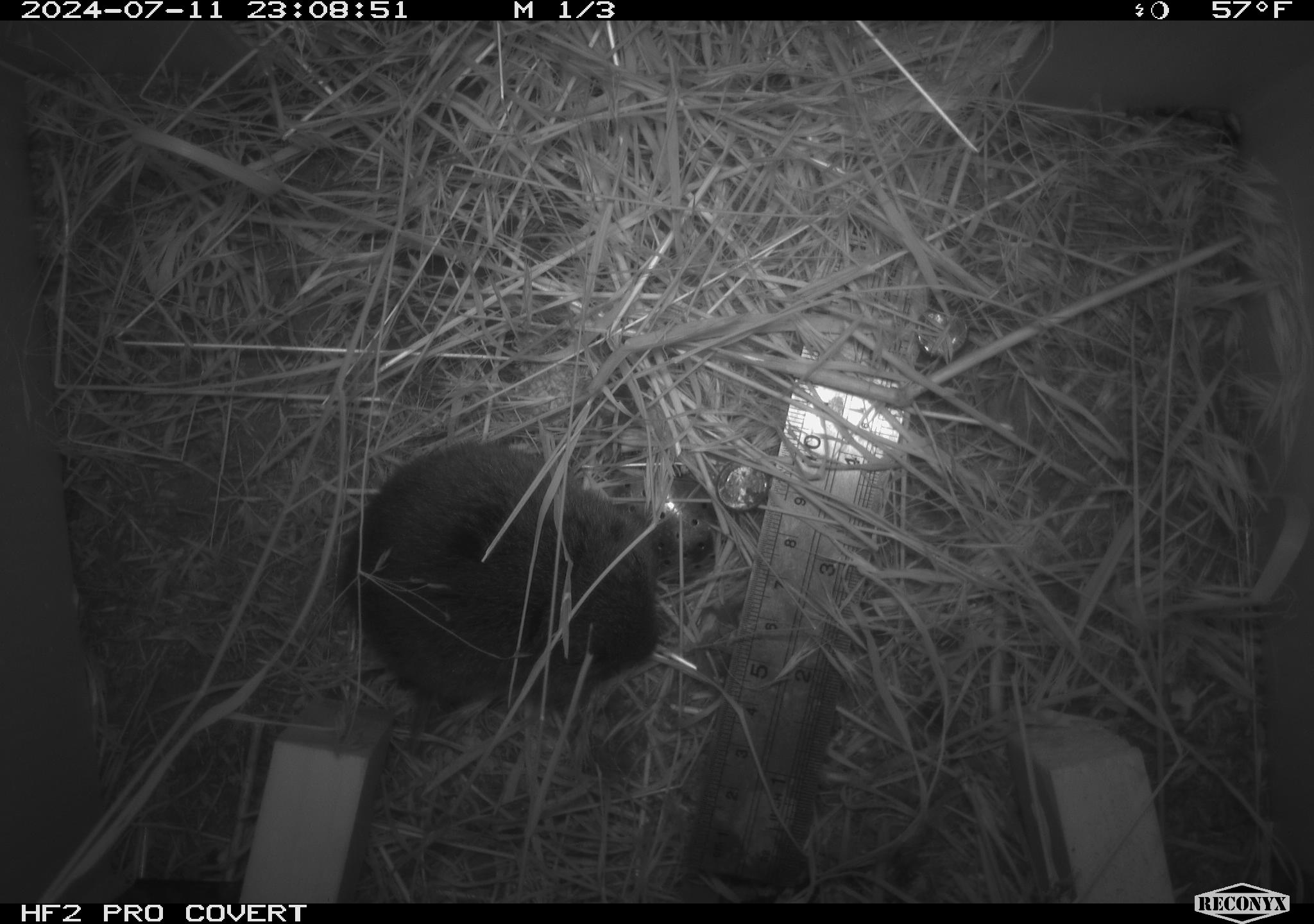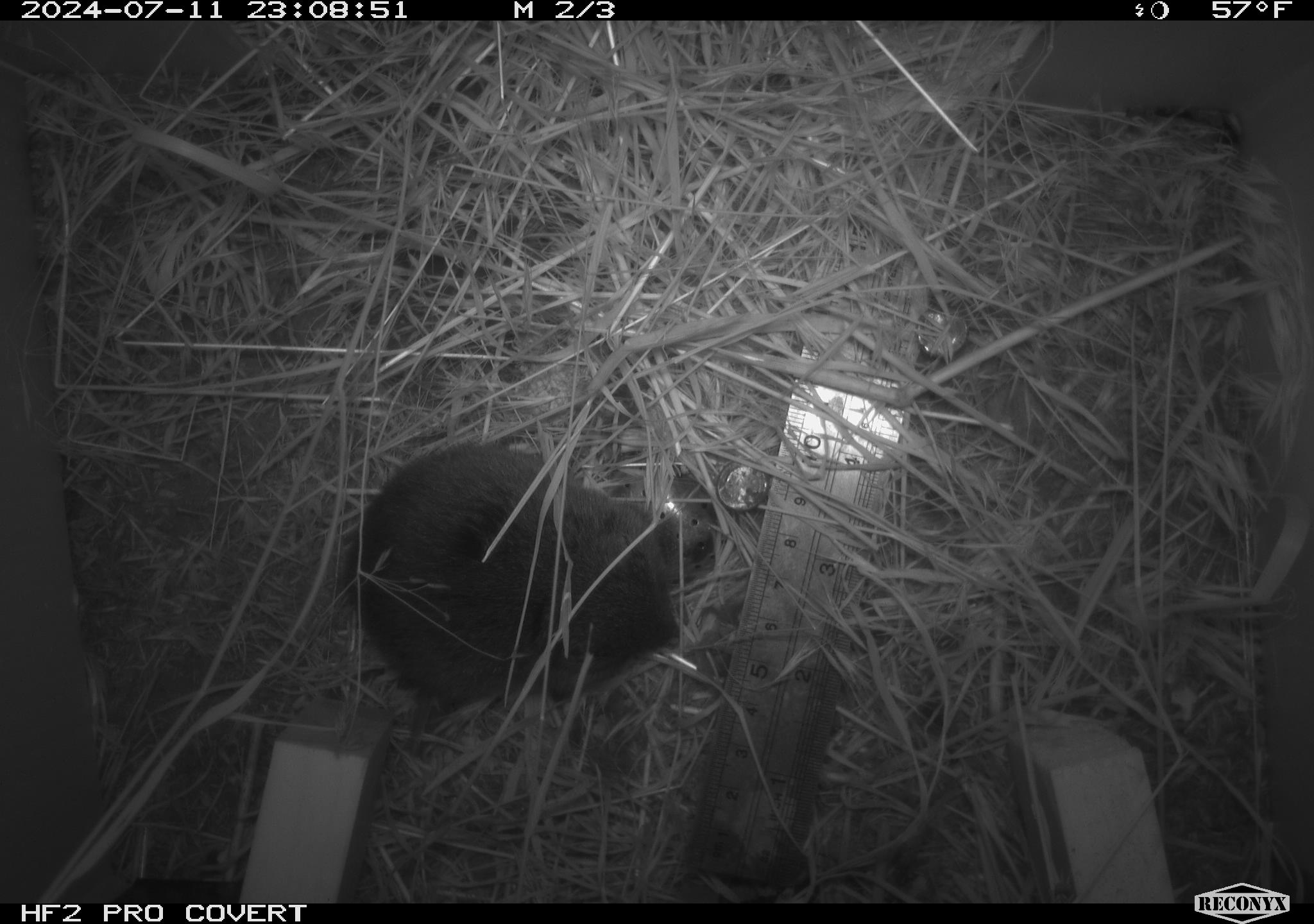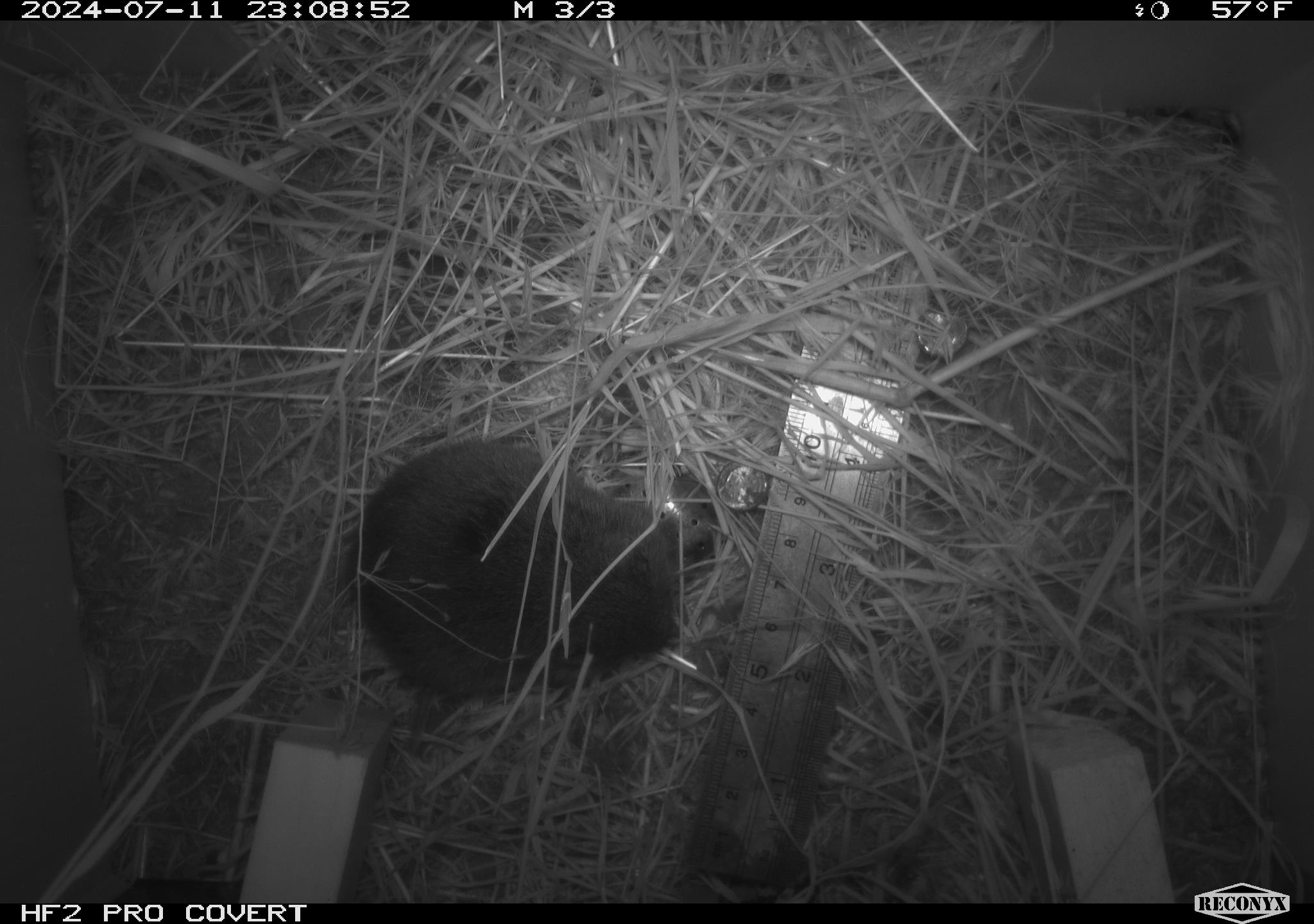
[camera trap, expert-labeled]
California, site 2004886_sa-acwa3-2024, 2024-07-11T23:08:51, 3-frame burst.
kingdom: Animalia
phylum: Chordata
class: Mammalia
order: Rodentia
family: Cricetidae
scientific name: Arvicolinae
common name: voles, lemmings, and muskrats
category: arvicolinae subfamily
Arvicolinae subfamily (voles, lemmings, and muskrats) (Arvicolinae).